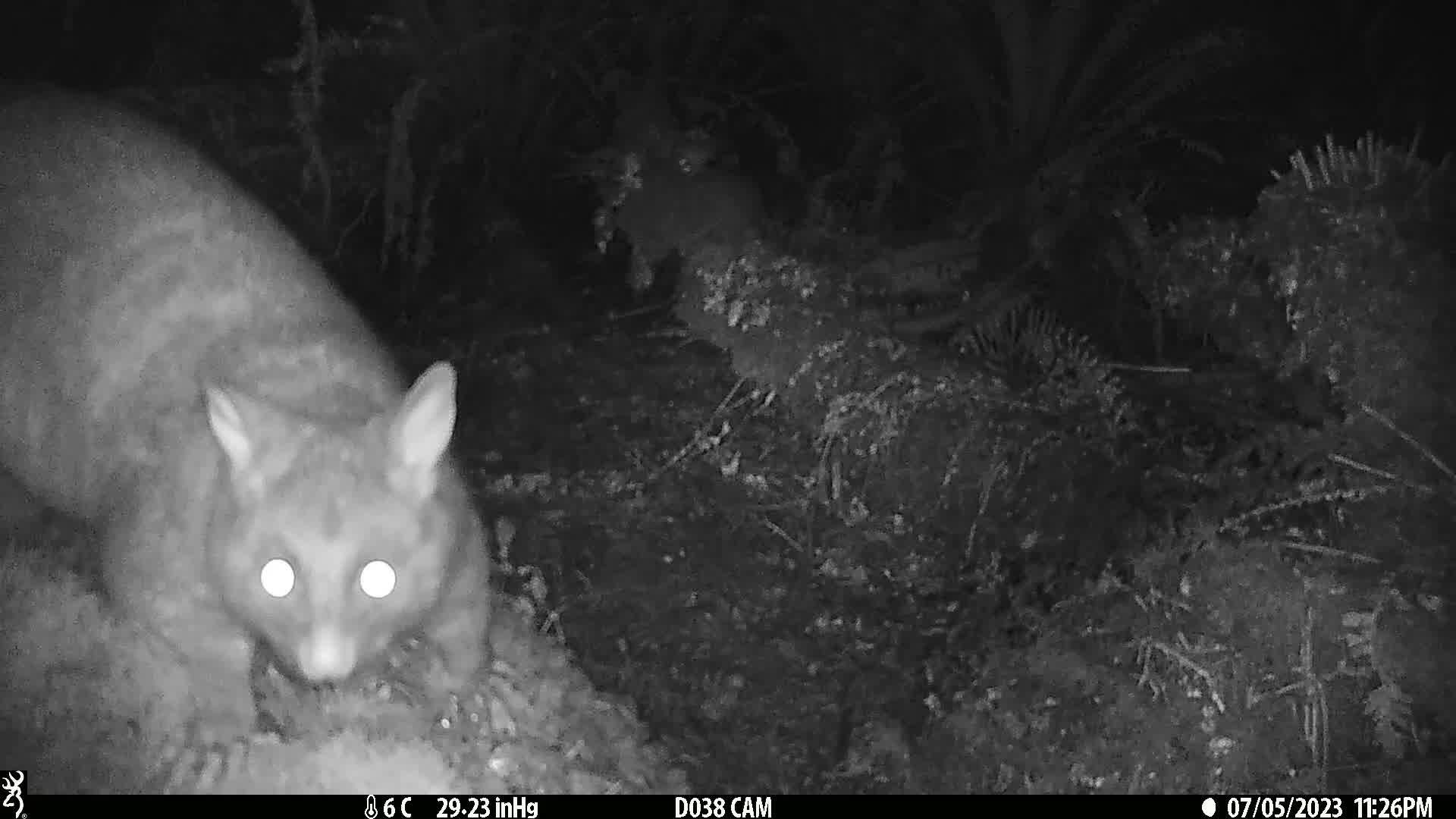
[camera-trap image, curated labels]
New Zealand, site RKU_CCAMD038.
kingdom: Animalia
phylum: Chordata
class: Mammalia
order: Diprotodontia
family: Phalangeridae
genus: Trichosurus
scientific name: Trichosurus vulpecula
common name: common brushtail possum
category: possum